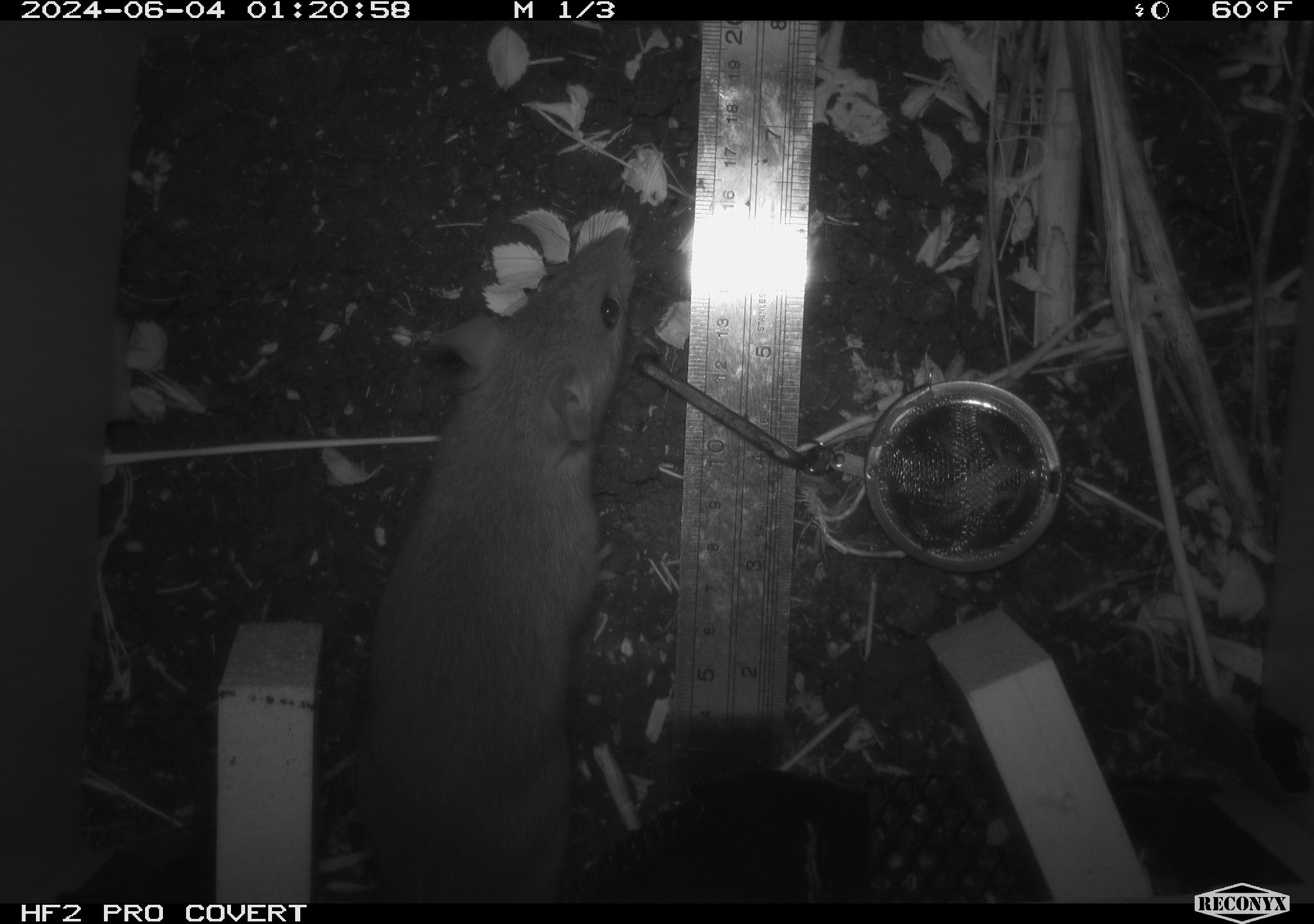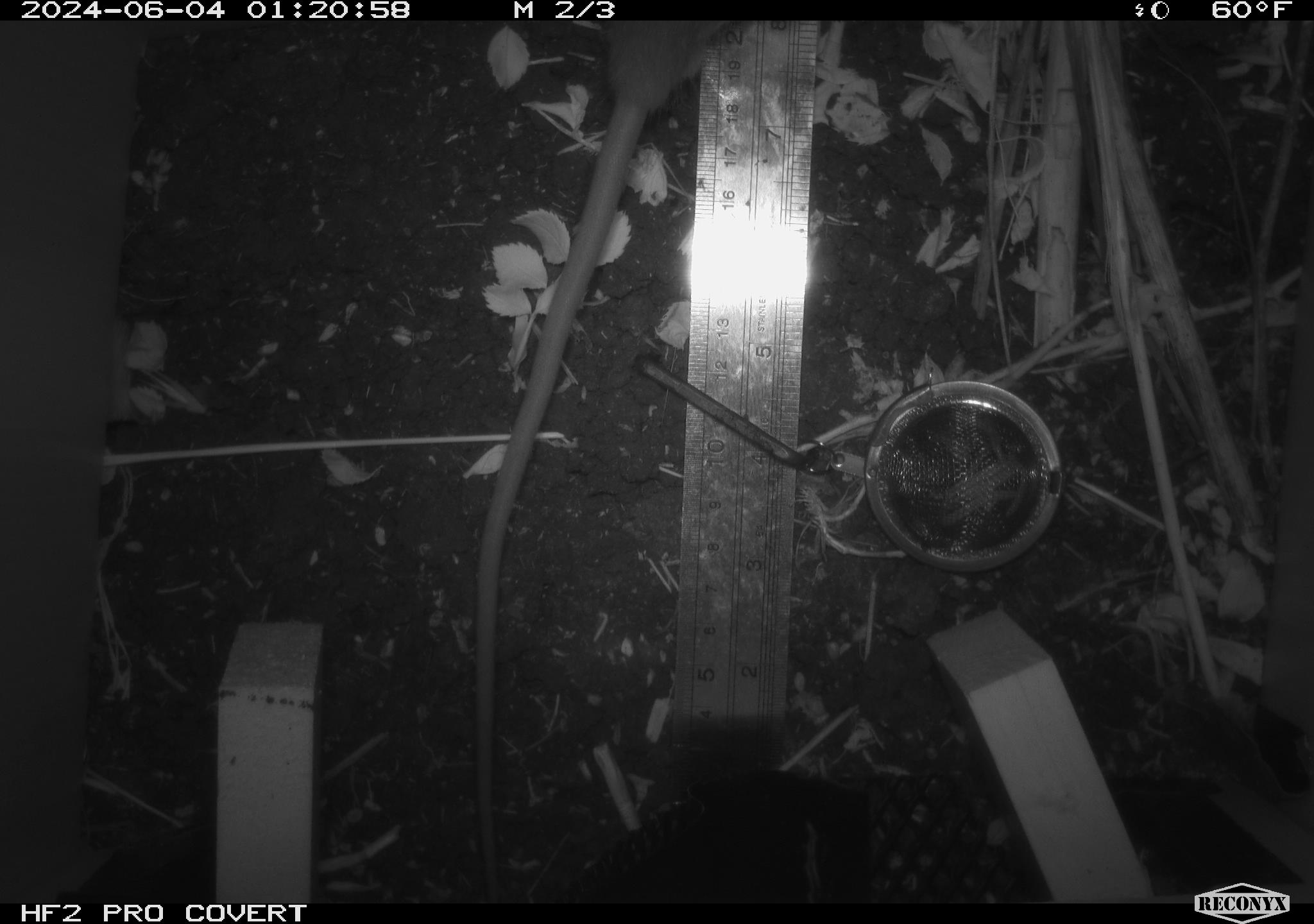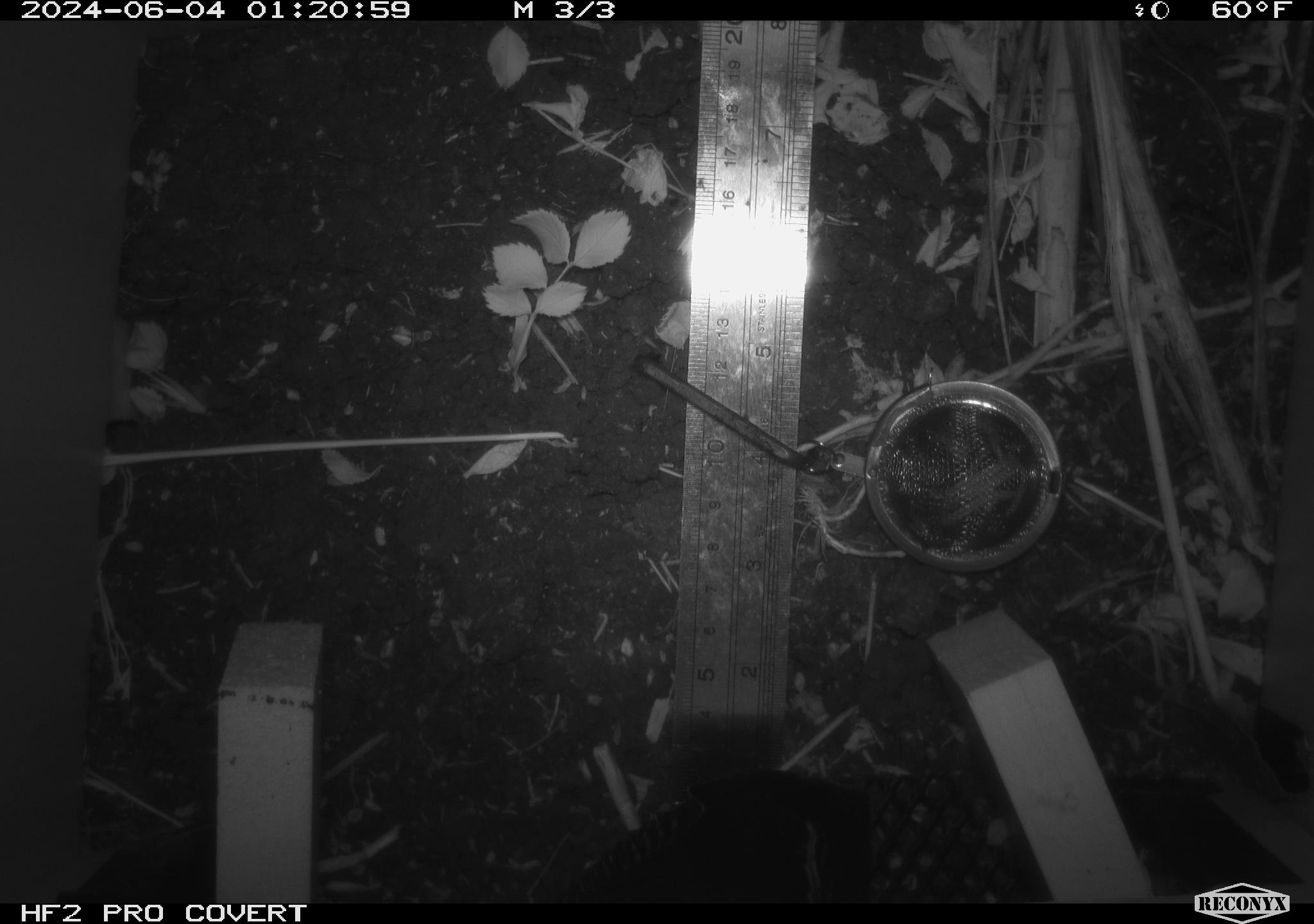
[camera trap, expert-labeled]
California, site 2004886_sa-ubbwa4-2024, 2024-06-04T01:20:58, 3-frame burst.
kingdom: Animalia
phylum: Chordata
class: Mammalia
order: Rodentia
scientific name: Rodentia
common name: woodrat or rat or mouse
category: woodrat or rat or mouse species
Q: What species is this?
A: Woodrat or rat or mouse species (woodrat or rat or mouse) (Rodentia).